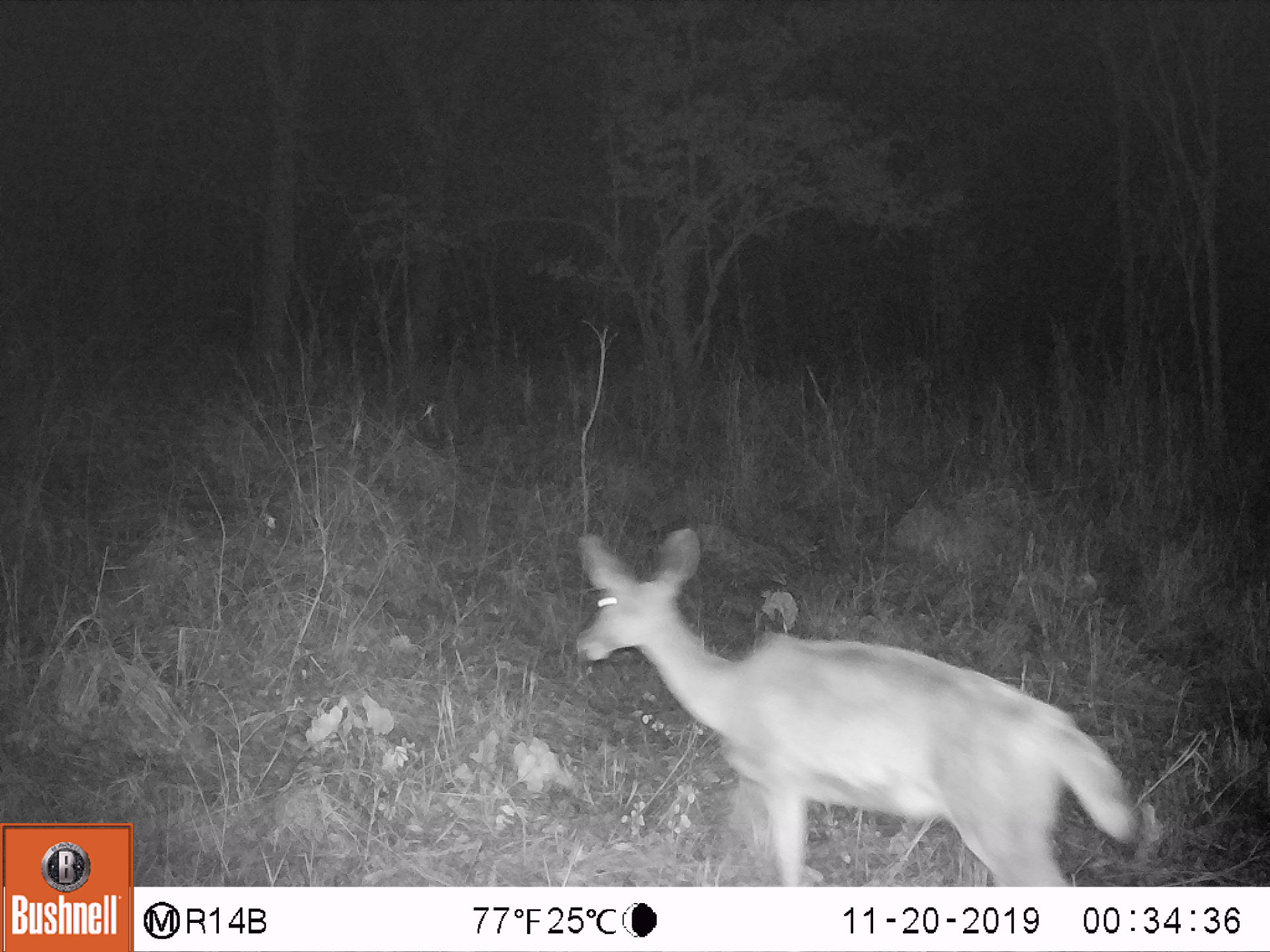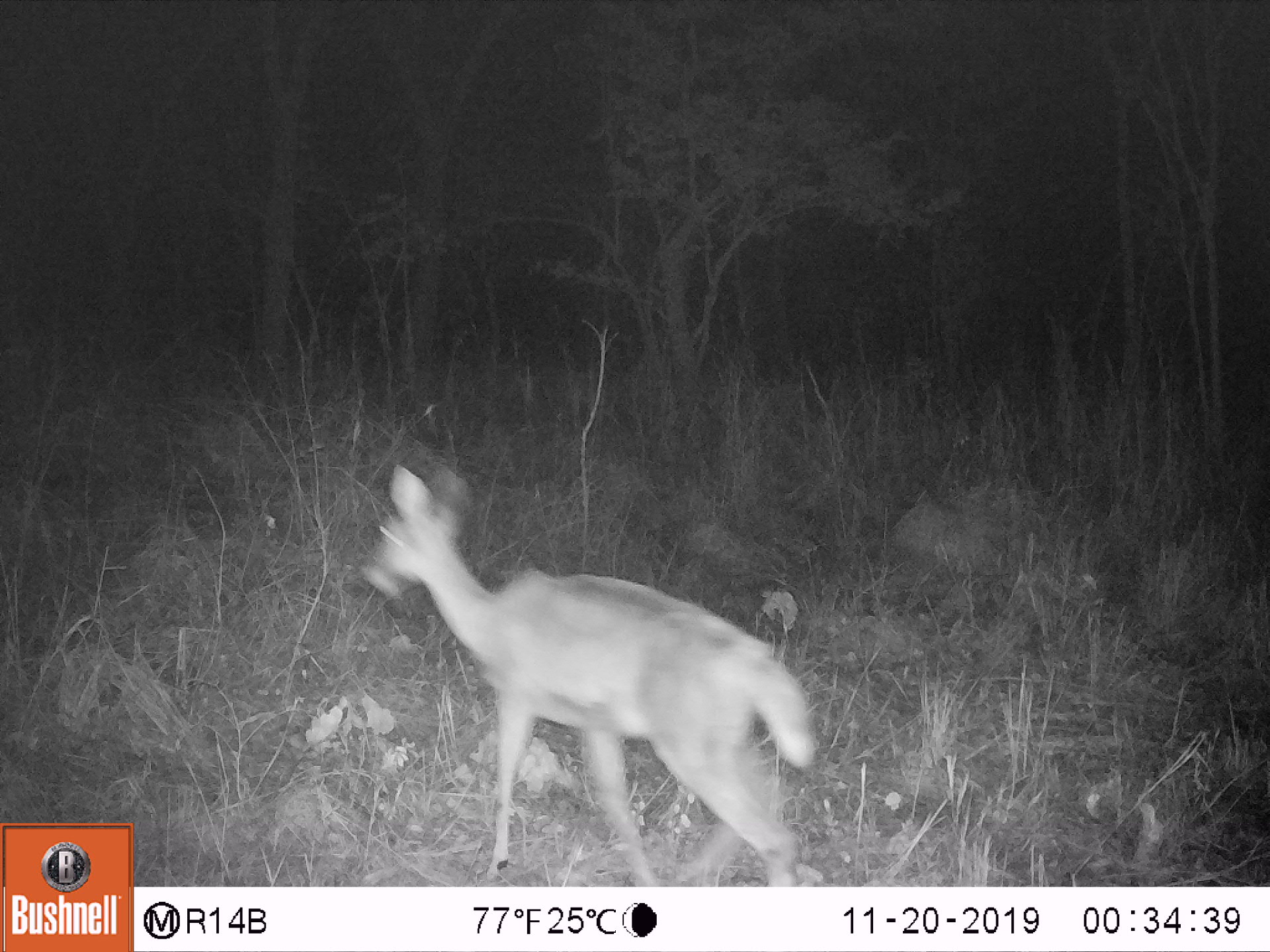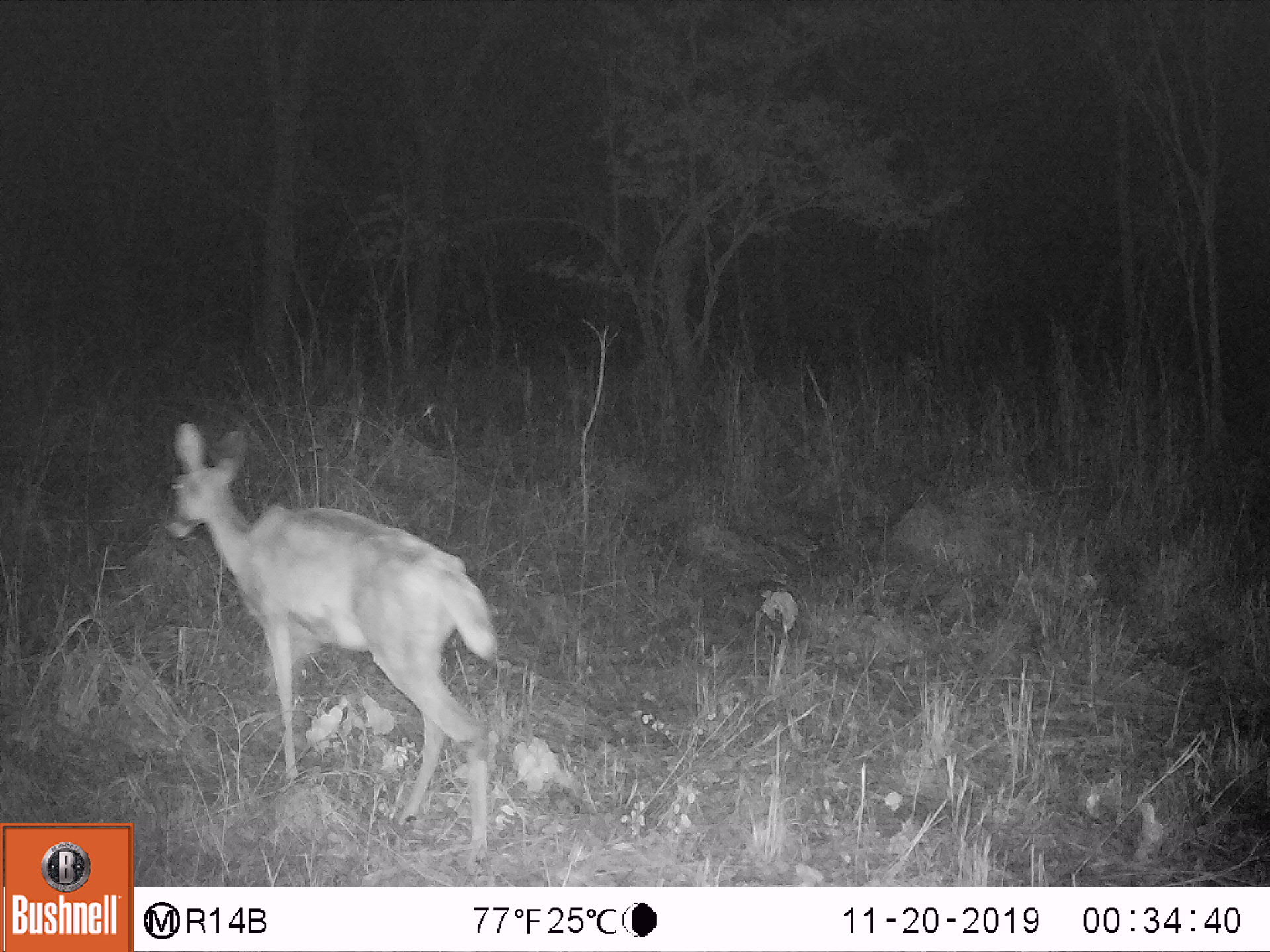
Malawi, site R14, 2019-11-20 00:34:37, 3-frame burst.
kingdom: Animalia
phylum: Chordata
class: Mammalia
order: Artiodactyla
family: Bovidae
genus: Redunca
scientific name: Redunca arundinum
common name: southern reedbuck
Southern reedbuck (Redunca arundinum), count 1.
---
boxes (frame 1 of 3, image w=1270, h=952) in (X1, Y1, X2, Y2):
southern reedbuck: (570, 530, 1155, 885)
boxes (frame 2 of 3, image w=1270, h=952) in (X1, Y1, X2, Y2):
southern reedbuck: (357, 454, 826, 880)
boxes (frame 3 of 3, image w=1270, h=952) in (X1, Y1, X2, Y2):
southern reedbuck: (160, 420, 497, 873)